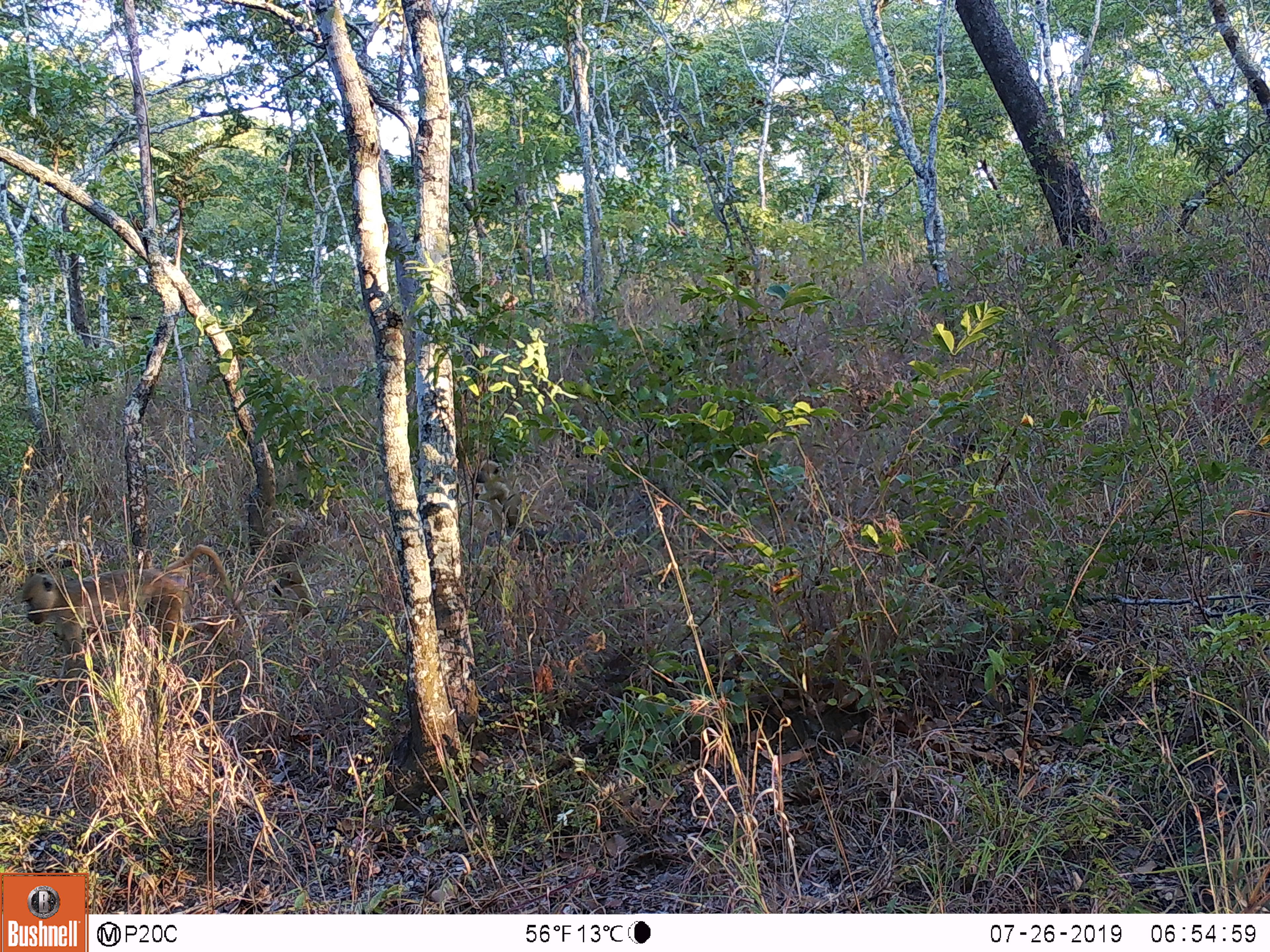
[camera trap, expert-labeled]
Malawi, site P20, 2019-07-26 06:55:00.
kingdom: Animalia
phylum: Chordata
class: Mammalia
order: Primates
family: Cercopithecidae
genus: Papio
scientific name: Papio cynocephalus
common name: yellow baboon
Yellow baboon (Papio cynocephalus), count 3.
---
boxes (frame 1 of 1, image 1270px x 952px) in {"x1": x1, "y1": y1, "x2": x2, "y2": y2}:
yellow baboon: {"x1": 20, "y1": 529, "x2": 242, "y2": 700}; {"x1": 466, "y1": 458, "x2": 523, "y2": 539}; {"x1": 262, "y1": 556, "x2": 319, "y2": 628}